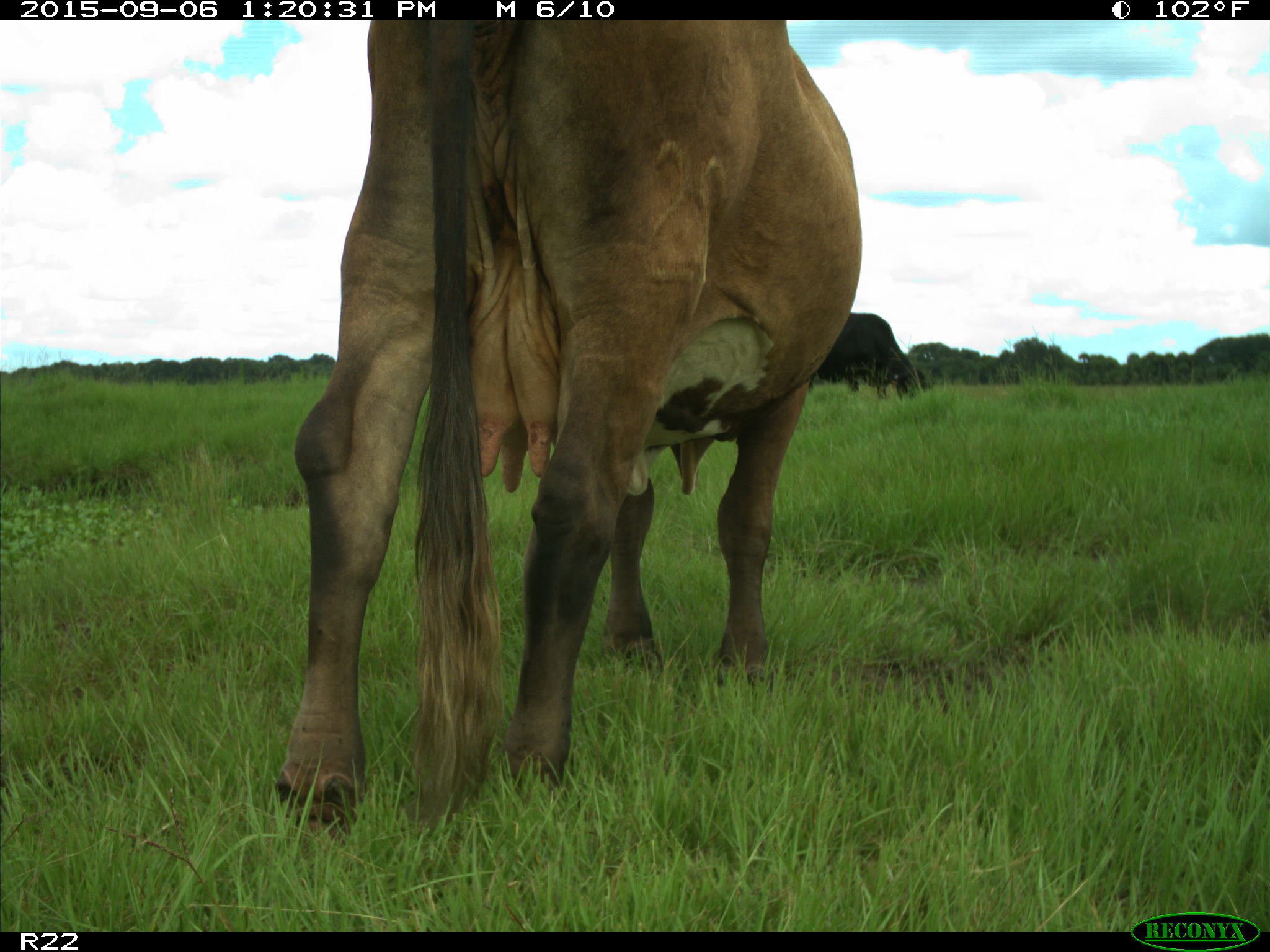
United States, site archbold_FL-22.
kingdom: Animalia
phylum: Chordata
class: Mammalia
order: Artiodactyla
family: Bovidae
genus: Bos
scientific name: Bos taurus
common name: domestic cow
Bos taurus (domestic cow).